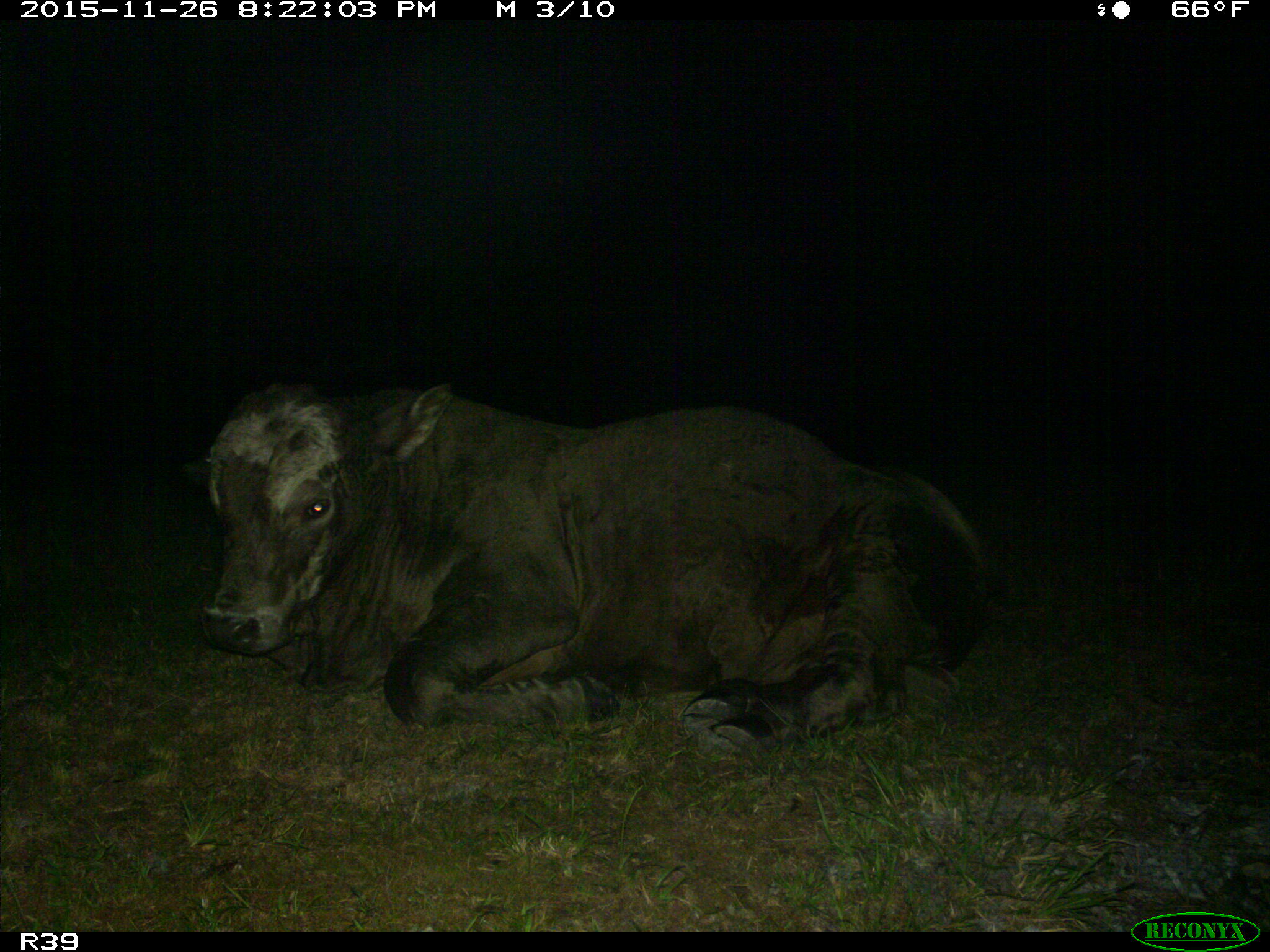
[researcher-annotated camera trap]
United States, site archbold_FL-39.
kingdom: Animalia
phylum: Chordata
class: Mammalia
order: Artiodactyla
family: Bovidae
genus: Bos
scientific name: Bos taurus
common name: domestic cow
Bos taurus (domestic cow).